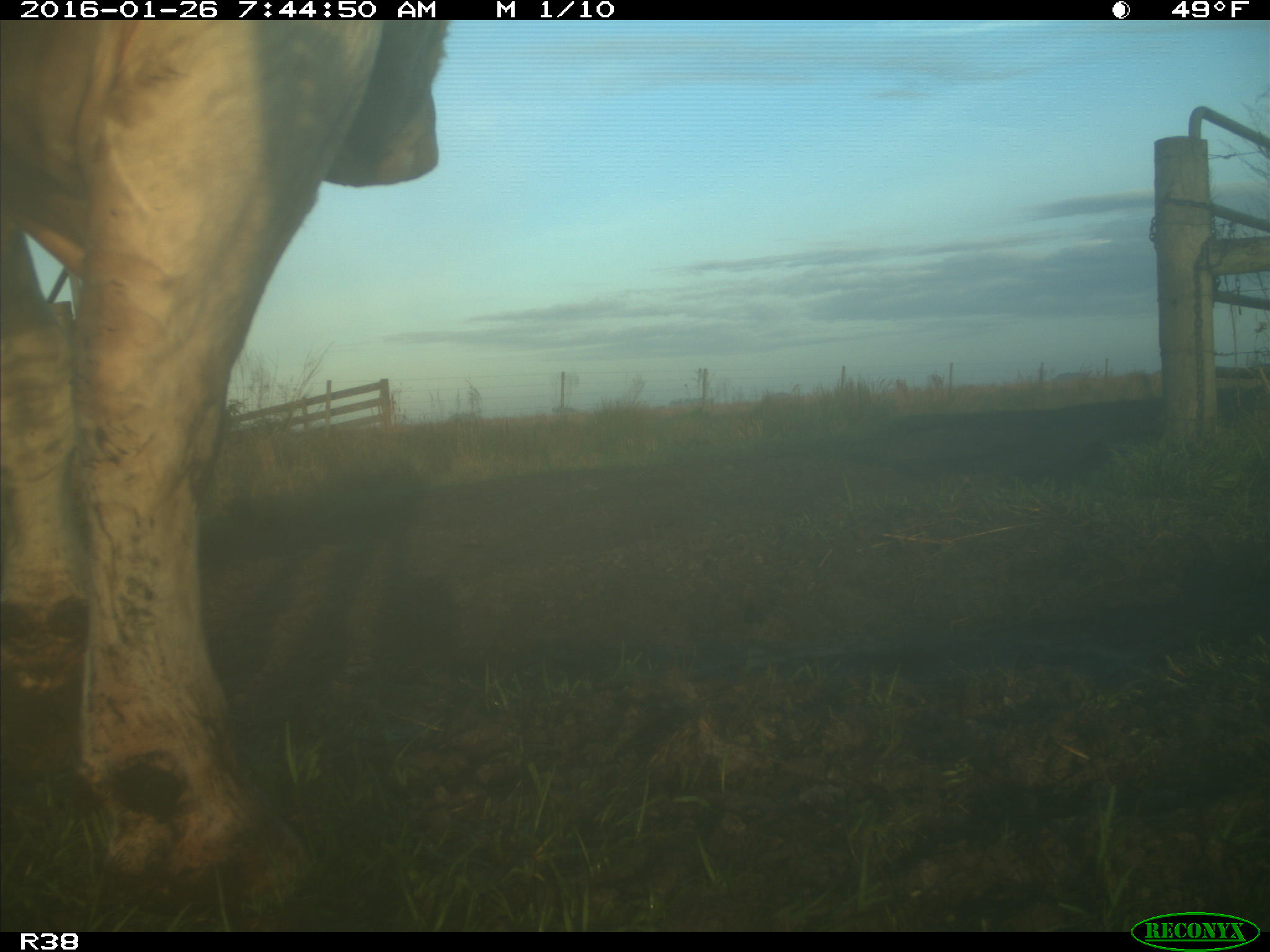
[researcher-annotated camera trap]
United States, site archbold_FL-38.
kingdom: Animalia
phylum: Chordata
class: Mammalia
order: Artiodactyla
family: Bovidae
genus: Bos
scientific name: Bos taurus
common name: domestic cow